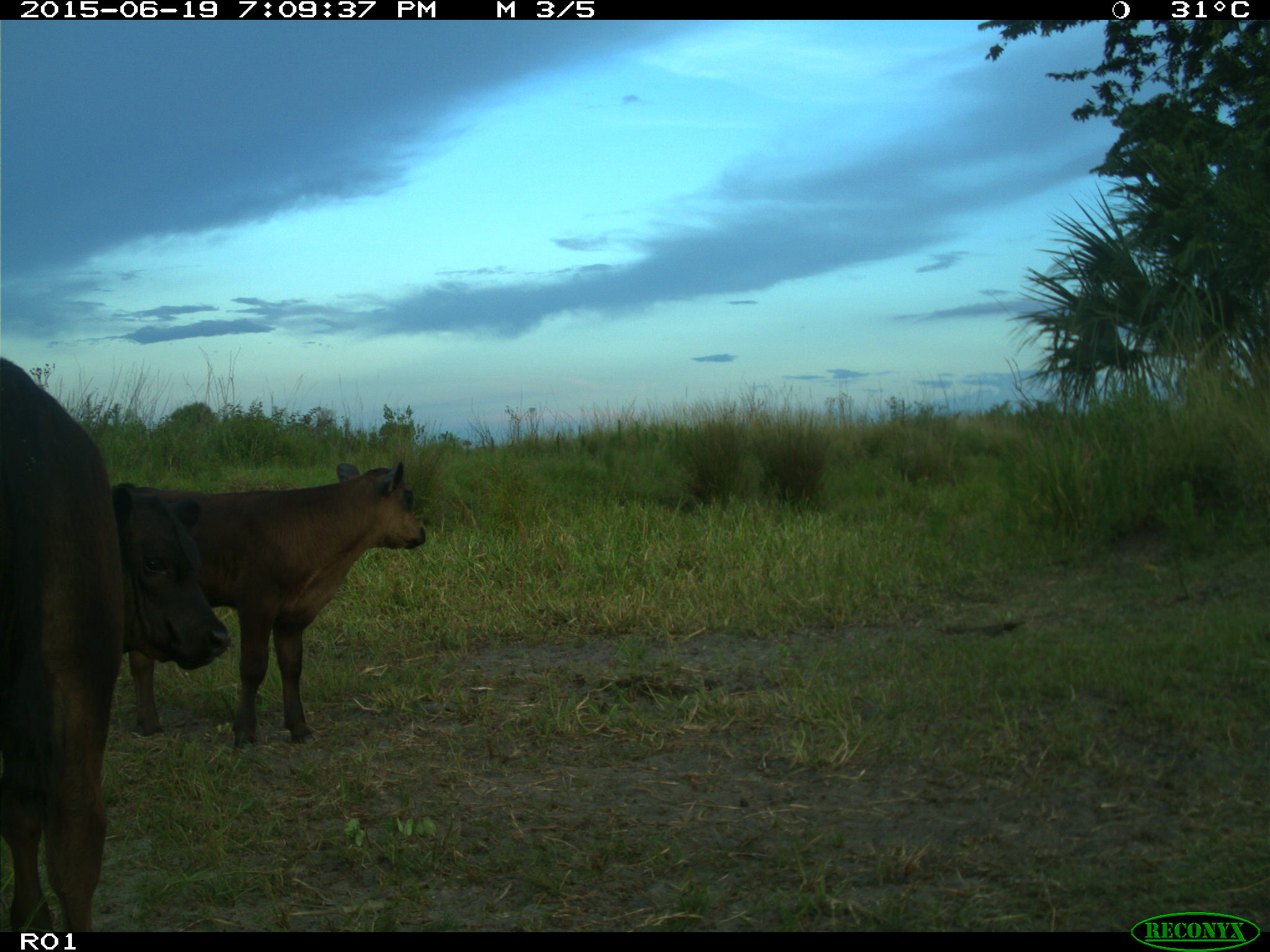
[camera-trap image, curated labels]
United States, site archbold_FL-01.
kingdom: Animalia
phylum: Chordata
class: Mammalia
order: Artiodactyla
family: Bovidae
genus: Bos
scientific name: Bos taurus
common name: domestic cow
Bos taurus (domestic cow).